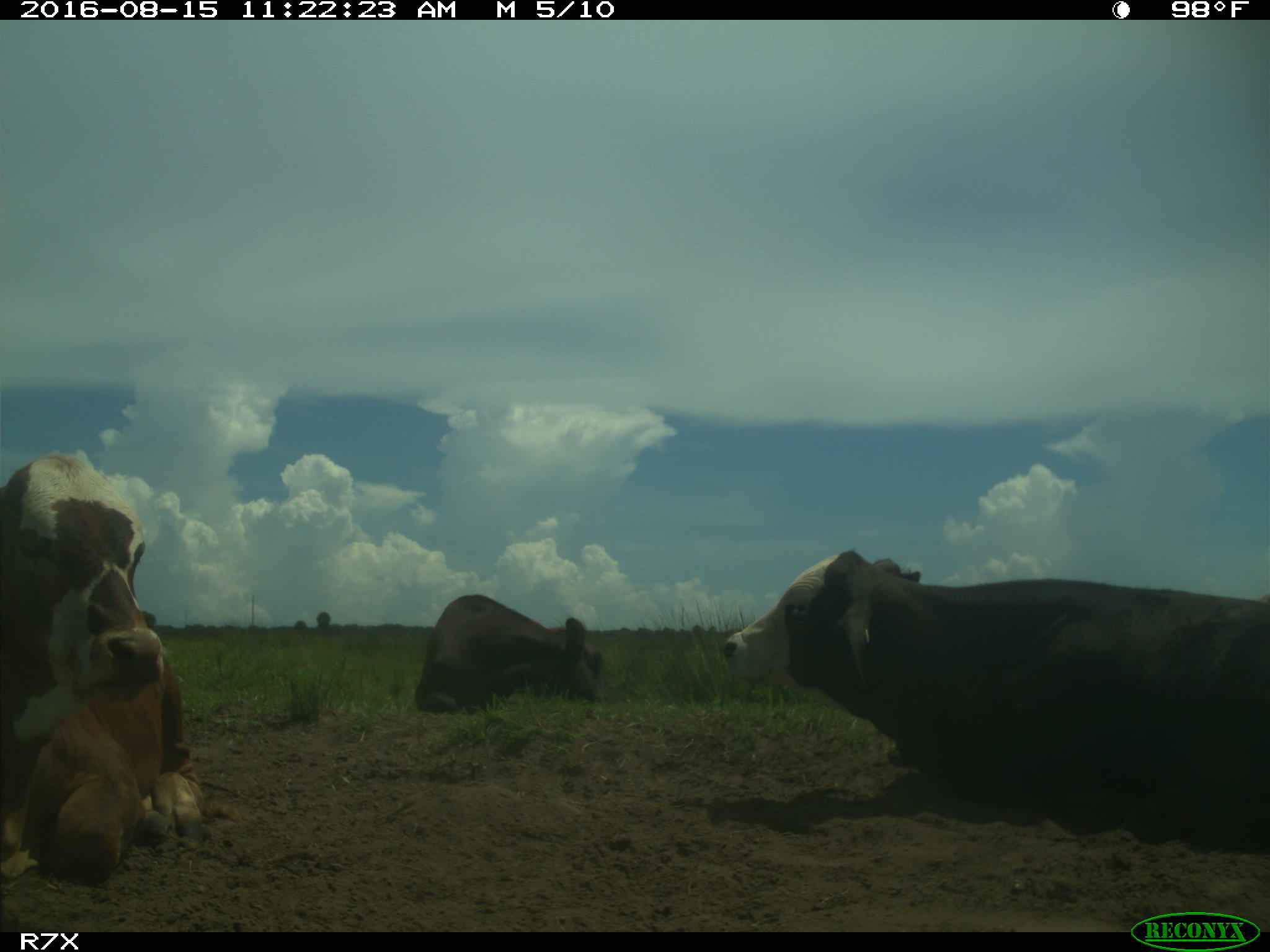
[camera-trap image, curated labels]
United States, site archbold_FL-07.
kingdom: Animalia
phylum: Chordata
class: Mammalia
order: Artiodactyla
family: Bovidae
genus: Bos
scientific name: Bos taurus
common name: domestic cow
Bos taurus (domestic cow).